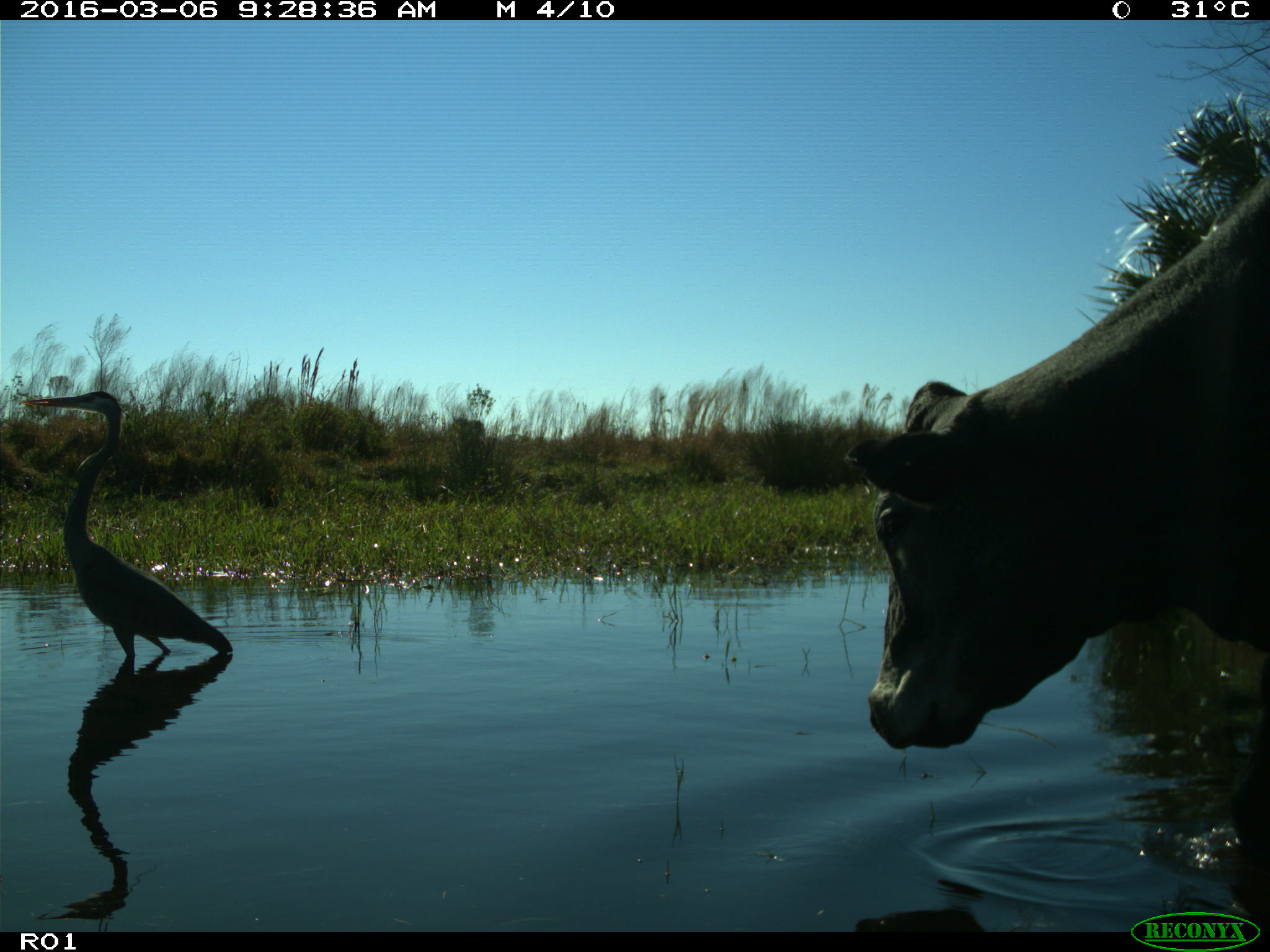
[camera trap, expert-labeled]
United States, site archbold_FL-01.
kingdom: Animalia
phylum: Chordata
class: Mammalia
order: Artiodactyla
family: Bovidae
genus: Bos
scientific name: Bos taurus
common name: domestic cow